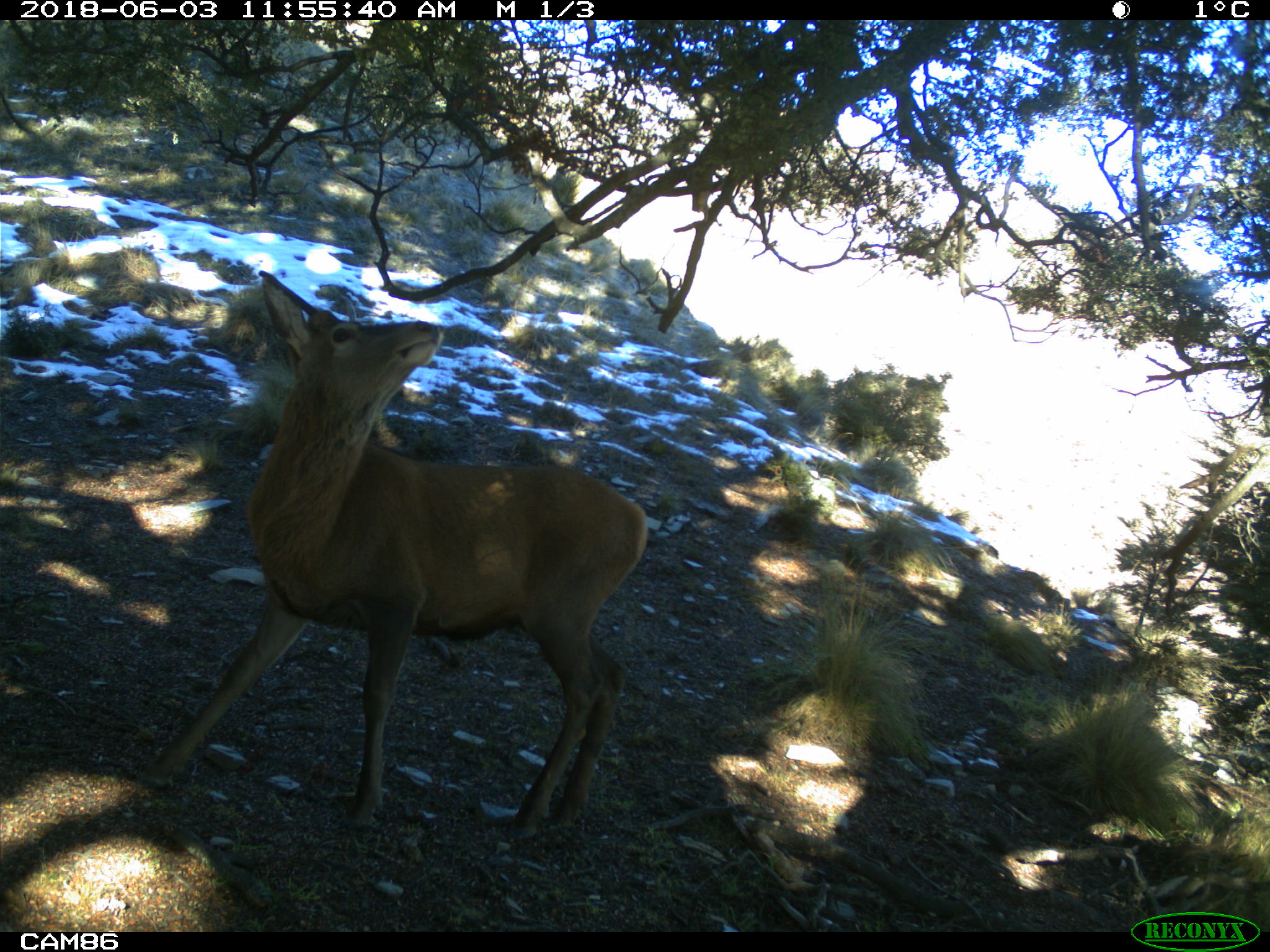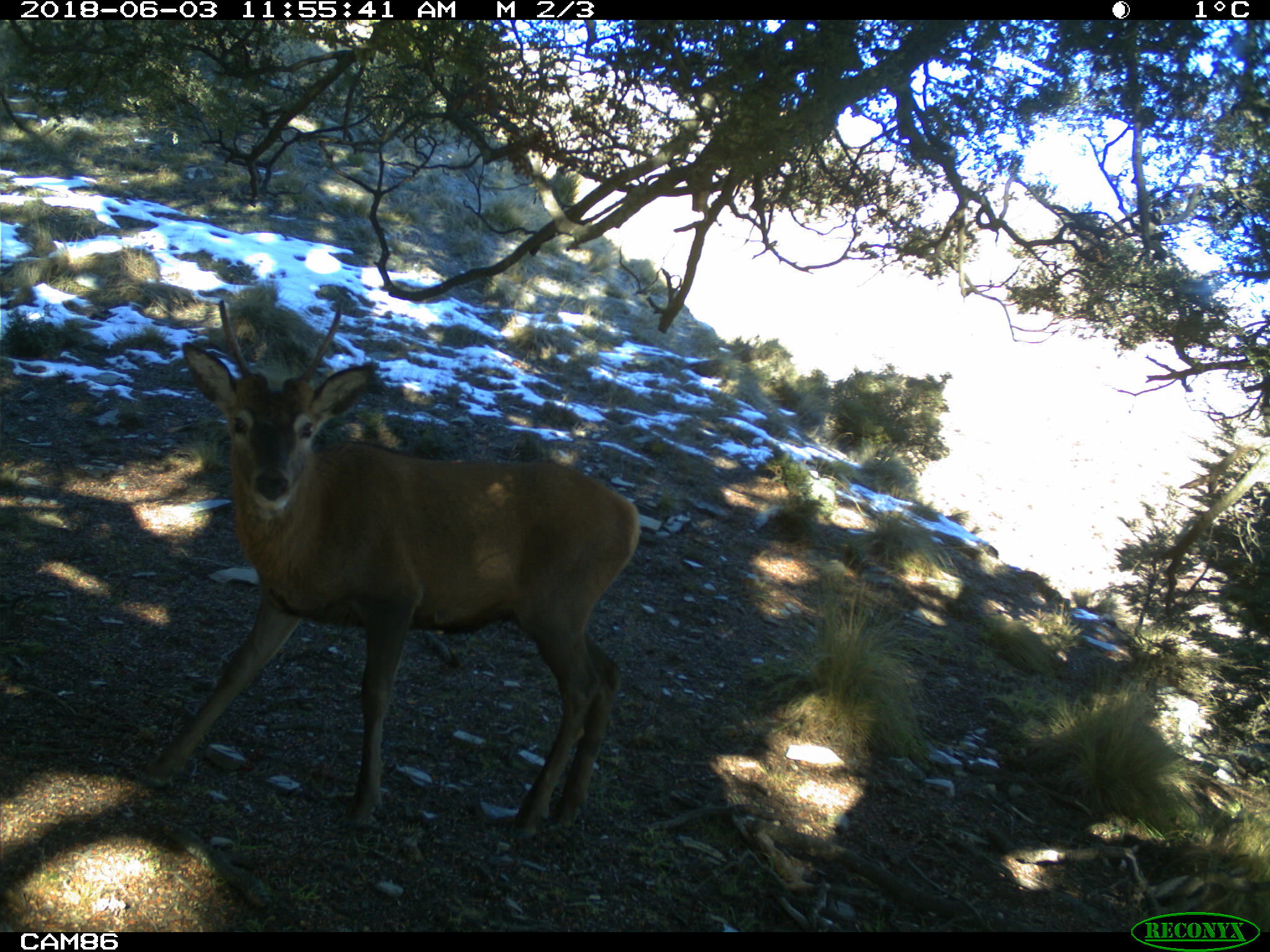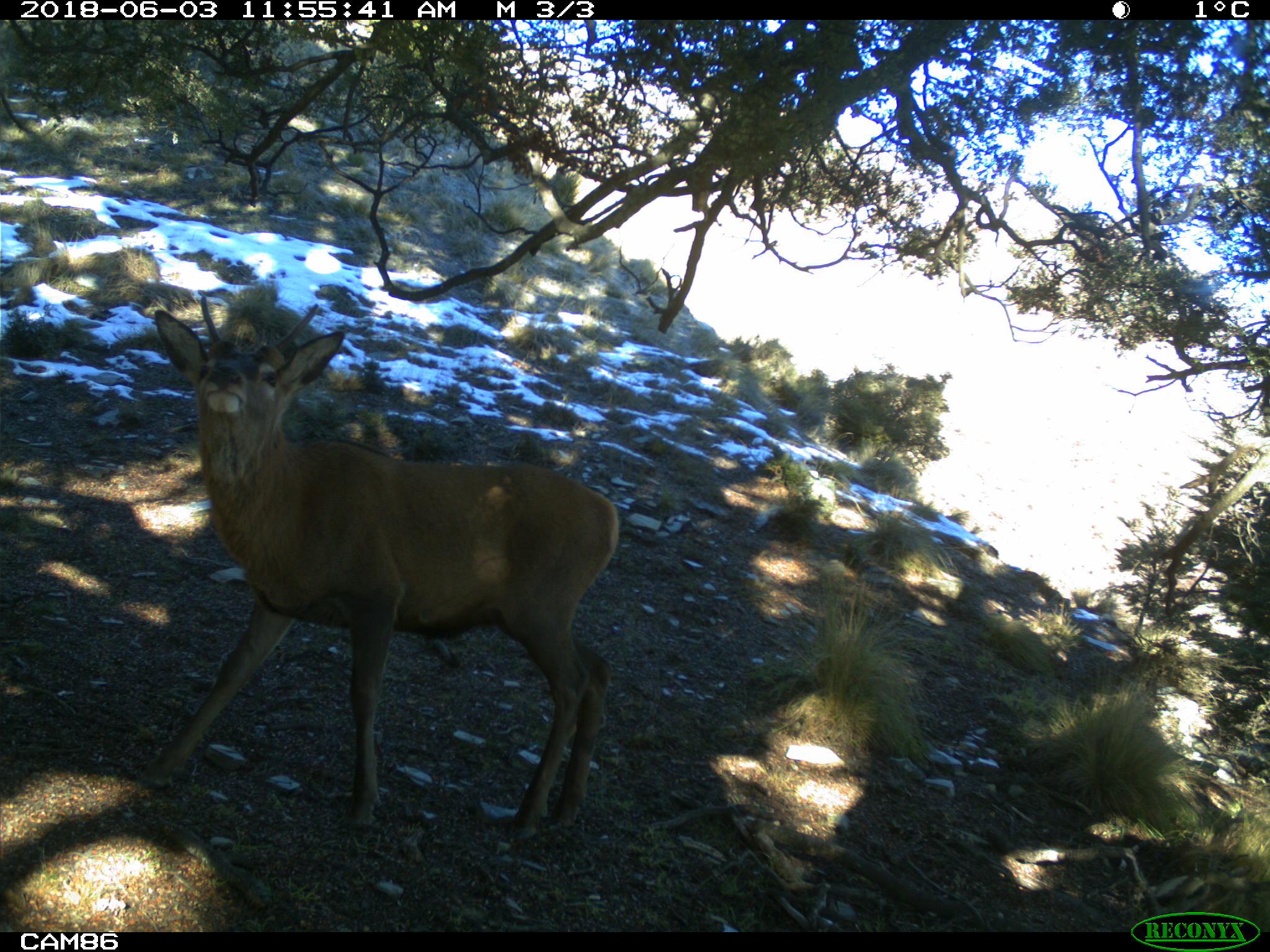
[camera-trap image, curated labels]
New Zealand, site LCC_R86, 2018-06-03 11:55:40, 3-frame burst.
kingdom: Animalia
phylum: Chordata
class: Mammalia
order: Artiodactyla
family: Cervidae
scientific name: Cervidae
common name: deer